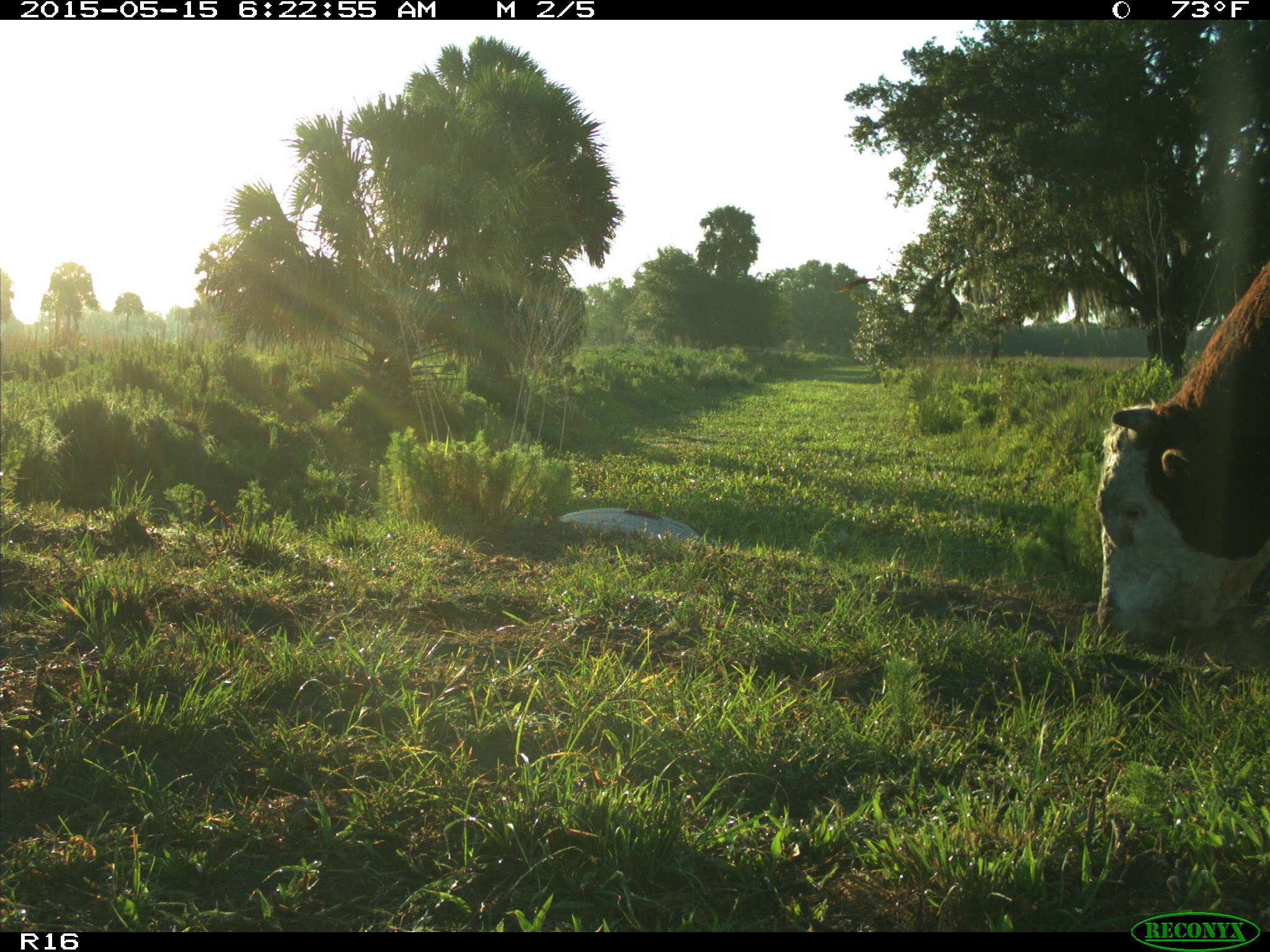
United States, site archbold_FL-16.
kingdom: Animalia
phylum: Chordata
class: Mammalia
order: Artiodactyla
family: Bovidae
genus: Bos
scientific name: Bos taurus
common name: domestic cow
Bos taurus (domestic cow).